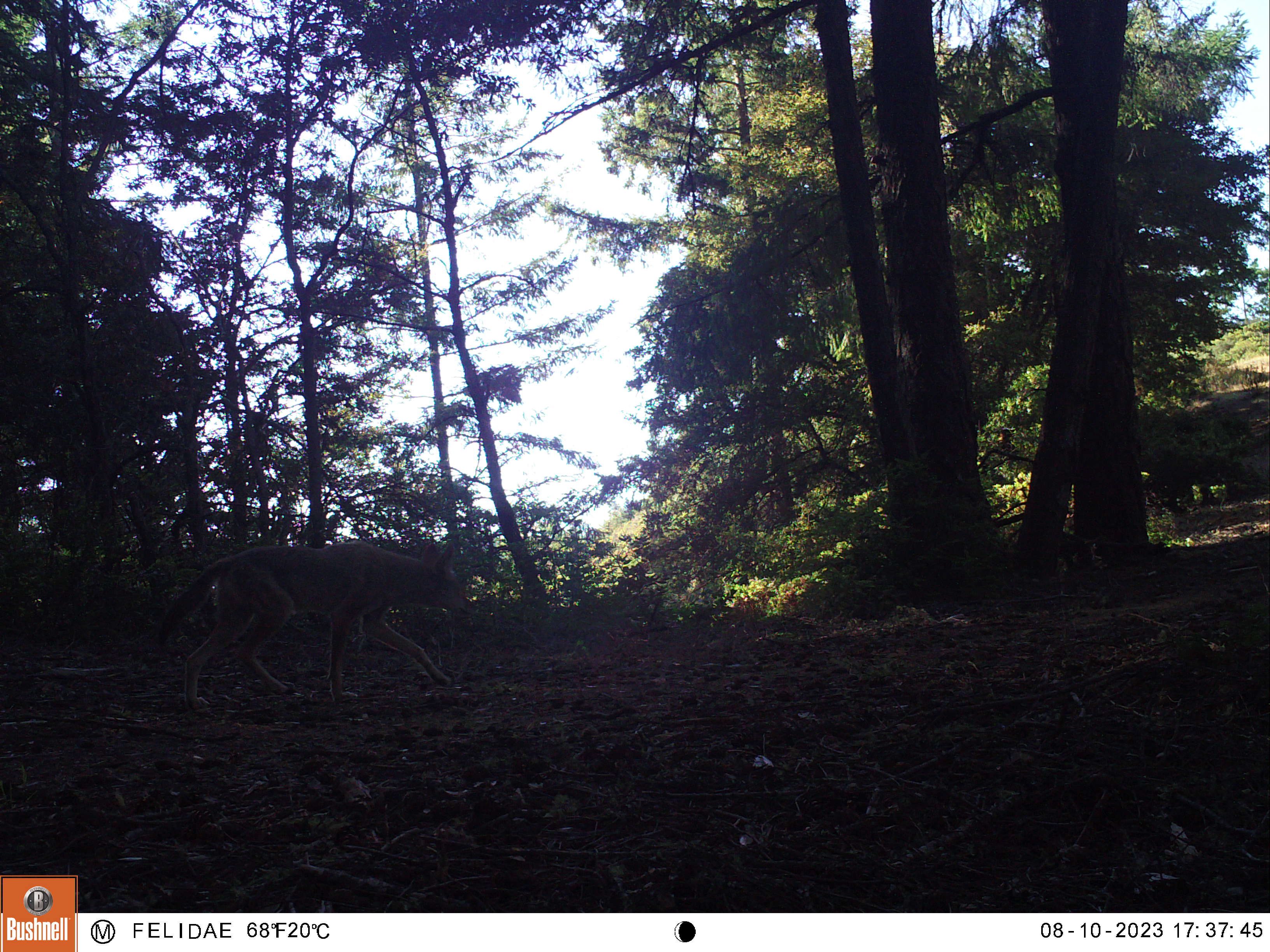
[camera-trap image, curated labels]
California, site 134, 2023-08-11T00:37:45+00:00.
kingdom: Animalia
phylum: Chordata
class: Mammalia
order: Carnivora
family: Canidae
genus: Canis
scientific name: Canis latrans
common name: coyote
Coyote (Canis latrans).